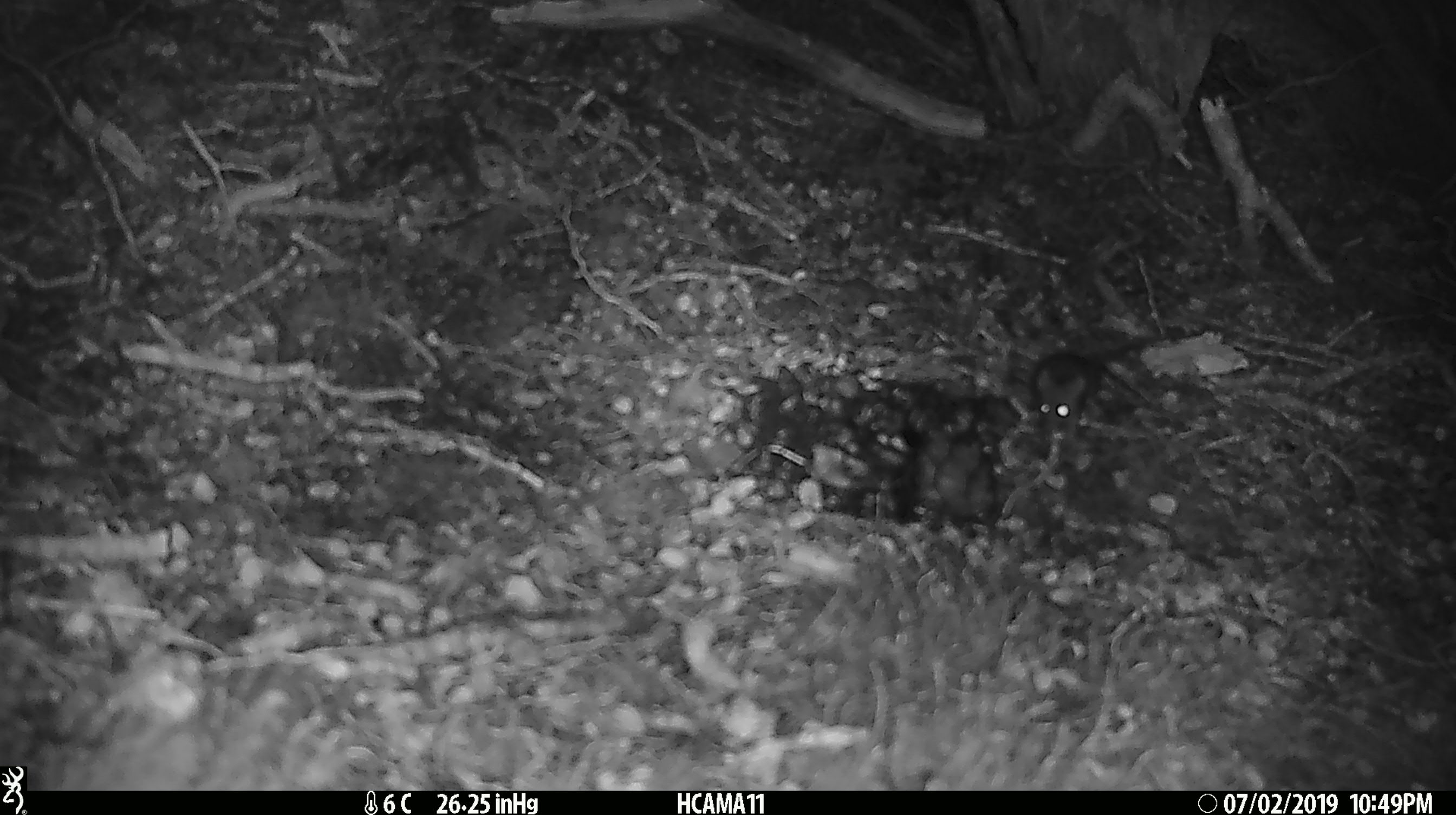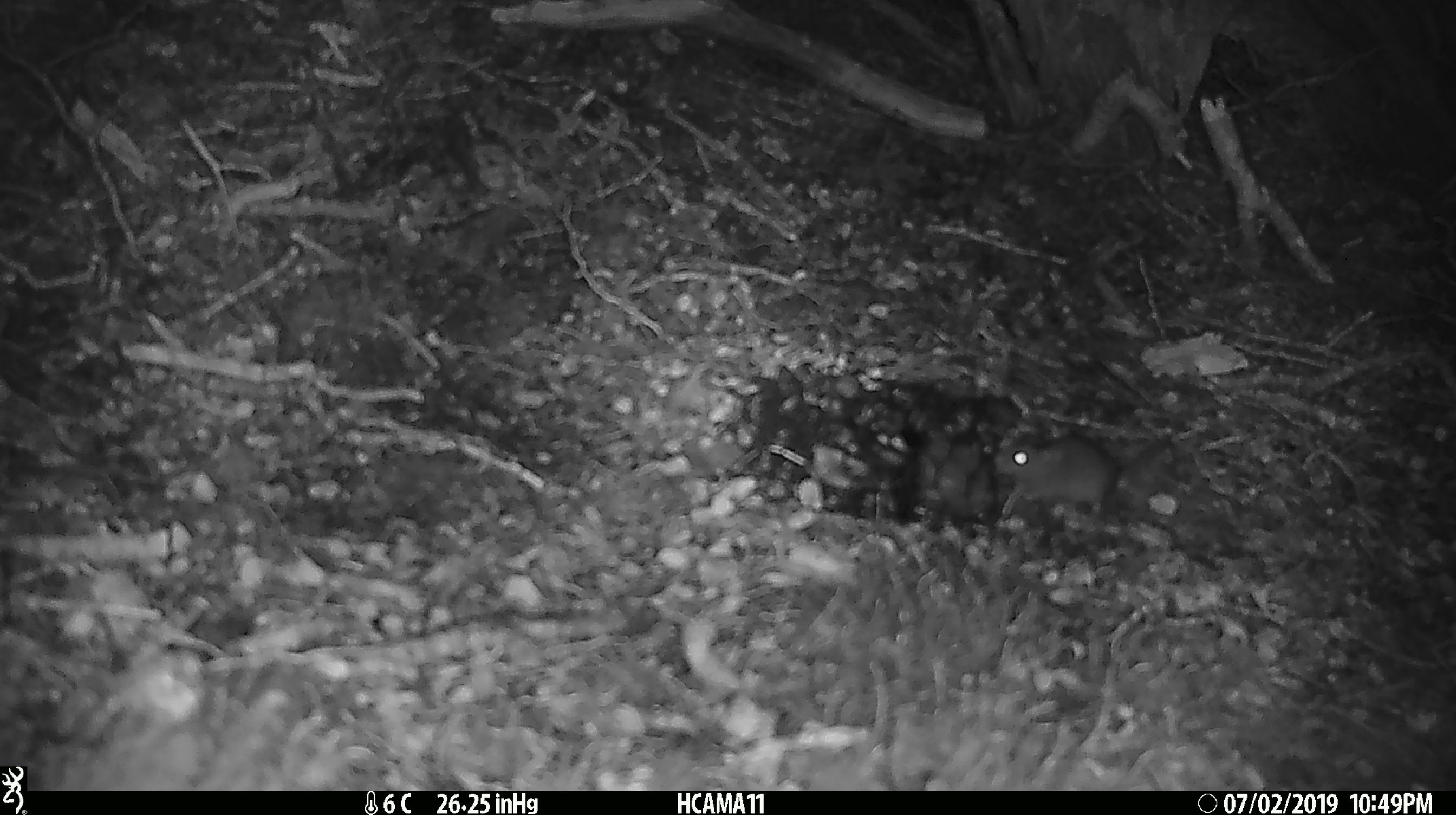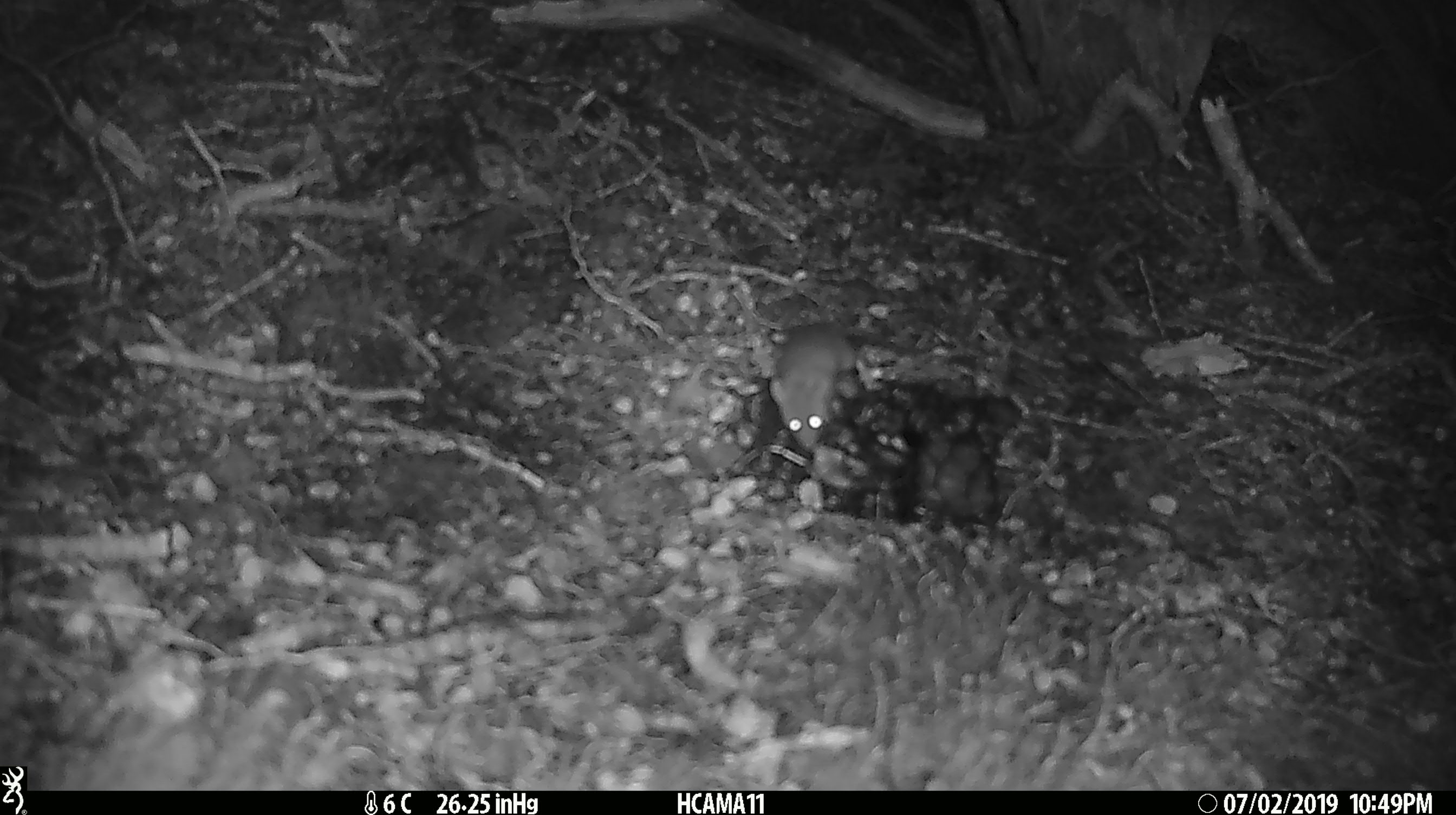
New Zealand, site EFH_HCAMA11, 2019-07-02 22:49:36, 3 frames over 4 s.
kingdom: Animalia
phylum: Chordata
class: Mammalia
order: Rodentia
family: Muridae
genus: Mus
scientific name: Mus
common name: mouse